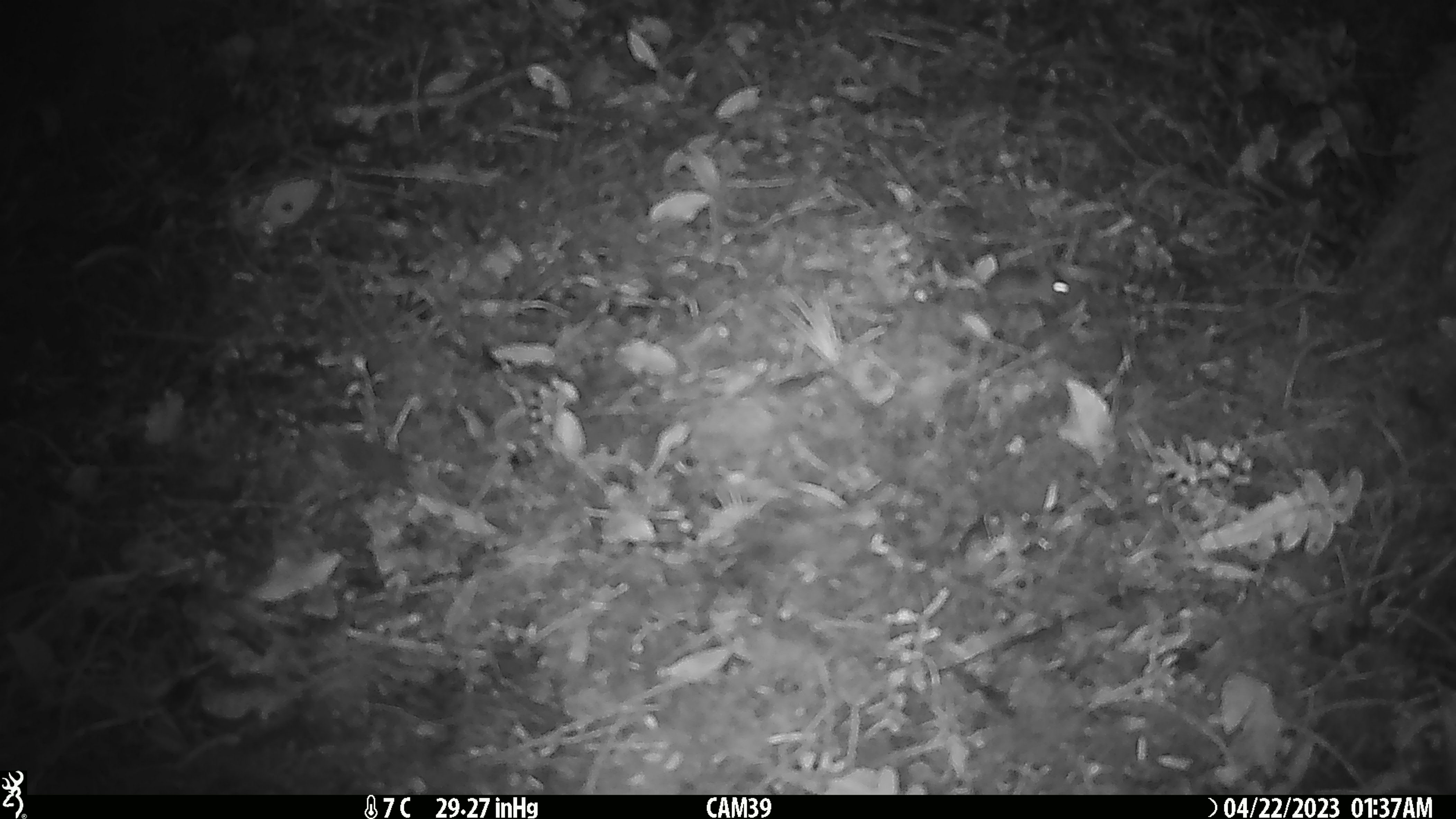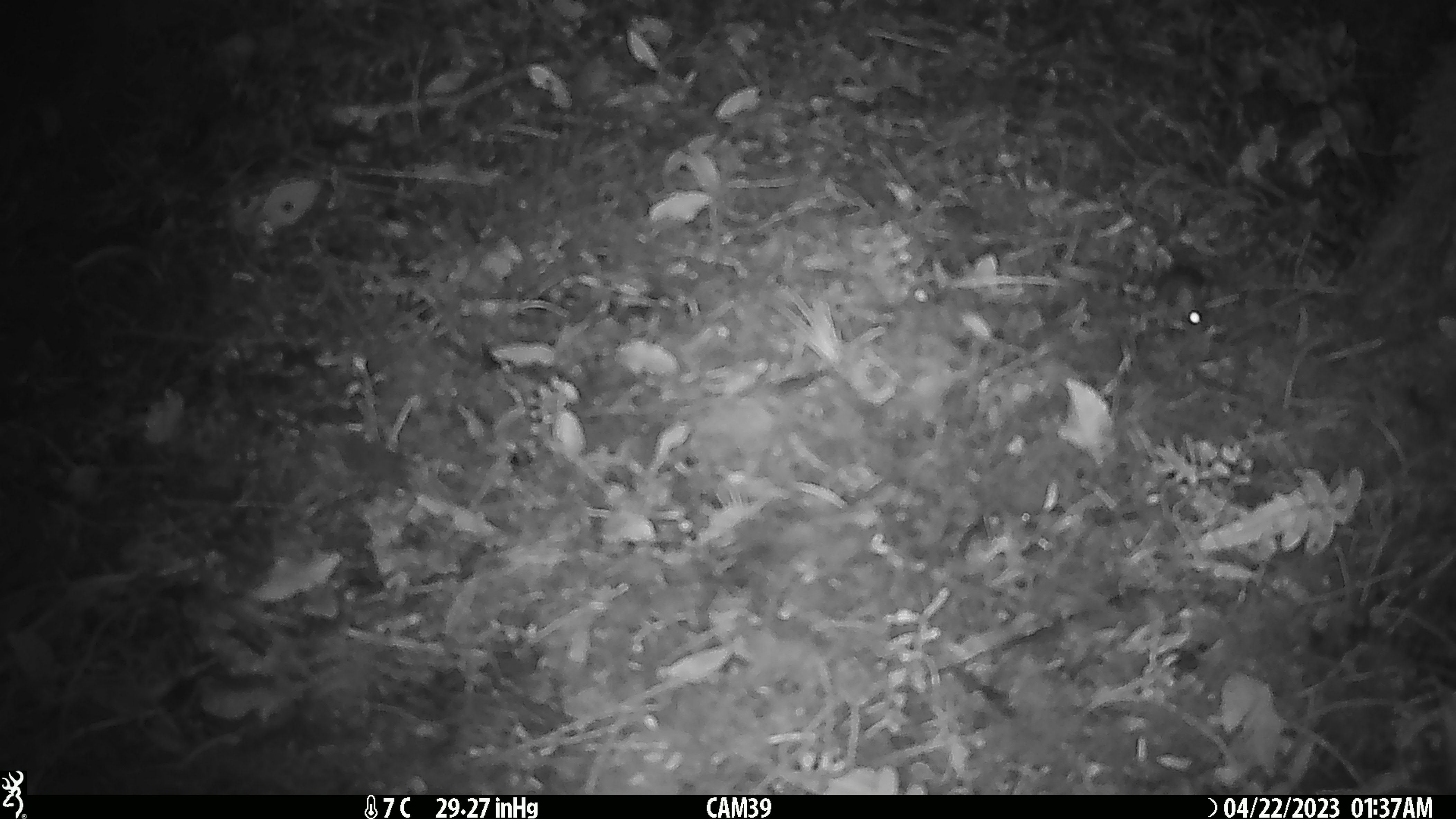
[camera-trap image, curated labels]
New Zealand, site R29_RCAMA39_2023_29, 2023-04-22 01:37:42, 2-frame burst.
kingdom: Animalia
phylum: Chordata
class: Mammalia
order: Rodentia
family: Muridae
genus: Mus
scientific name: Mus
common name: mouse